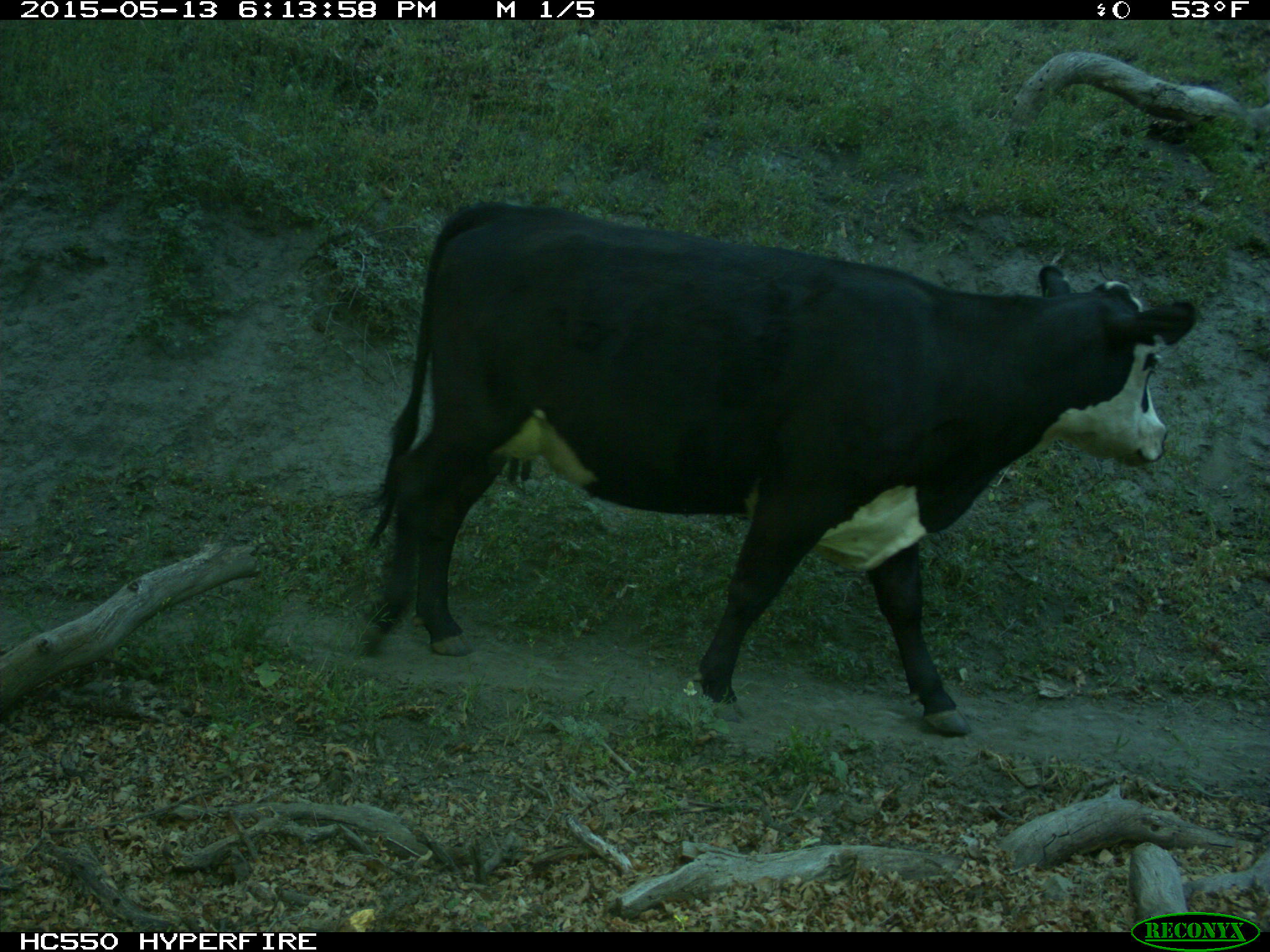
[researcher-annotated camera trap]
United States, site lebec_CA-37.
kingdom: Animalia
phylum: Chordata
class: Mammalia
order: Artiodactyla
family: Bovidae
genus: Bos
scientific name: Bos taurus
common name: domestic cow